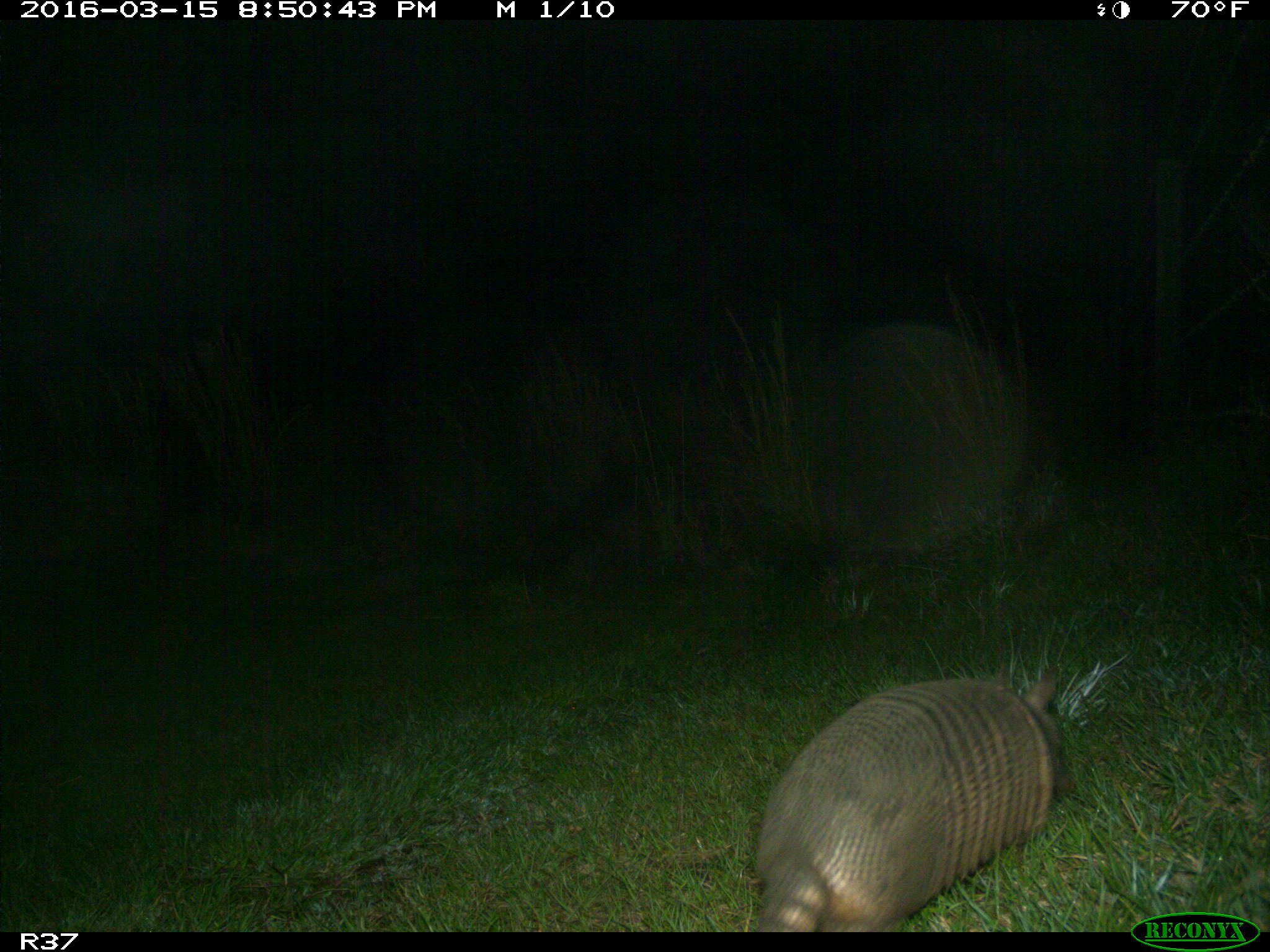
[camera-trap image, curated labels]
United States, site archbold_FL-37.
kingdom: Animalia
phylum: Chordata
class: Mammalia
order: Cingulata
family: Dasypodidae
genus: Dasypus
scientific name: Dasypus novemcinctus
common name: nine-banded armadillo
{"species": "Dasypus novemcinctus (nine-banded armadillo)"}